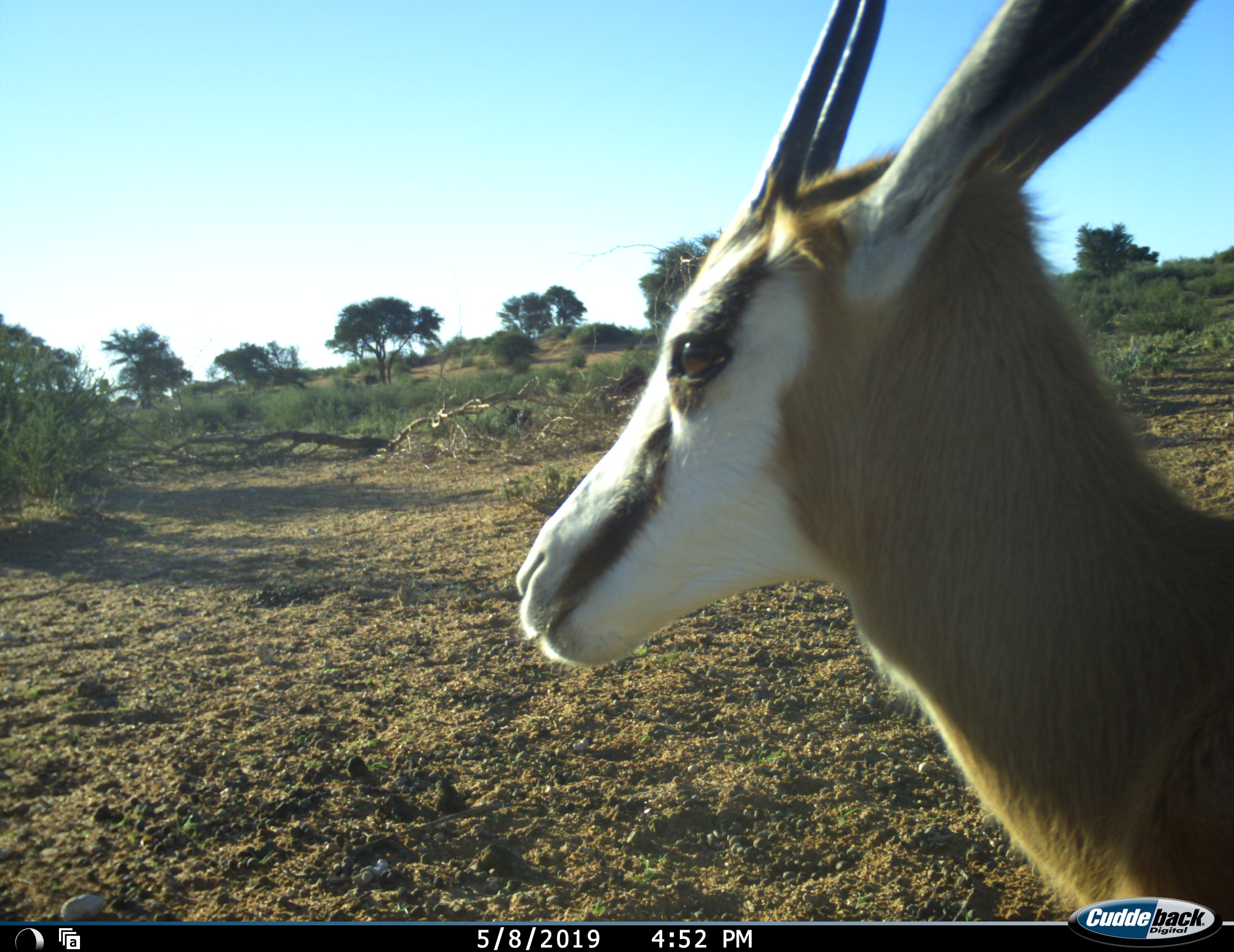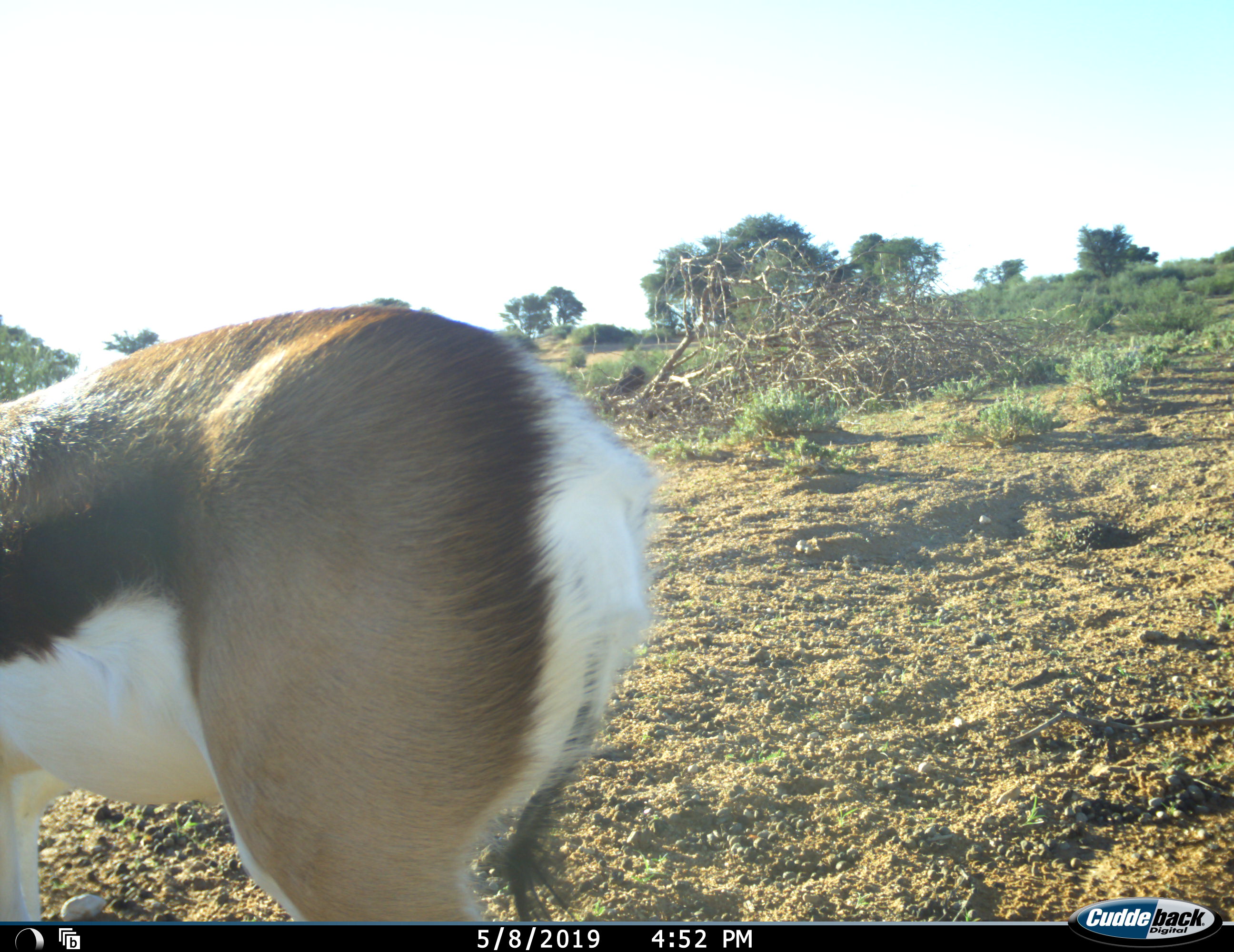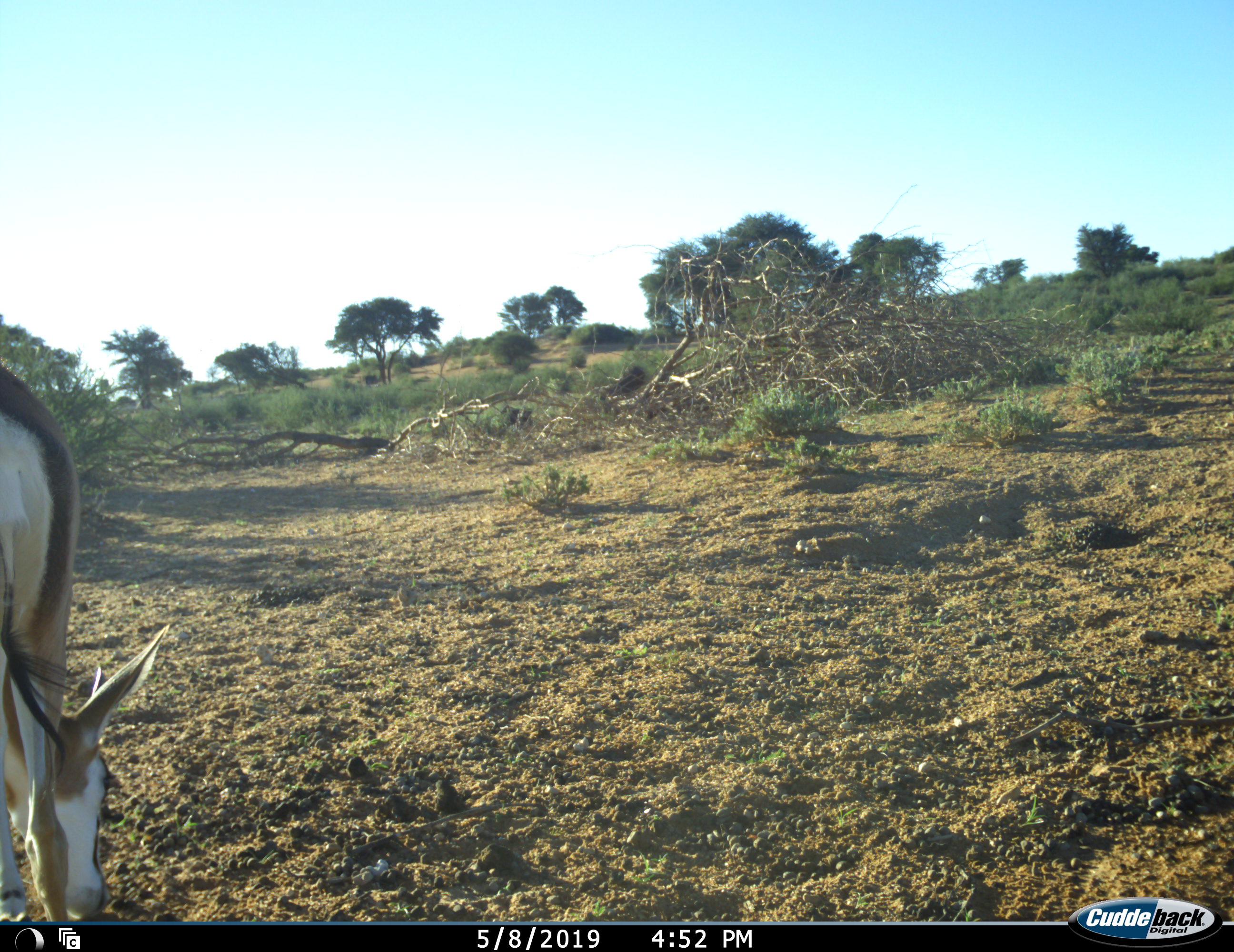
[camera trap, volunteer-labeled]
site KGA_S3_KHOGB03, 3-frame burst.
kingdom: Animalia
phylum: Chordata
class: Mammalia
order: Artiodactyla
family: Bovidae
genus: Antidorcas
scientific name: Antidorcas marsupialis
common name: springbok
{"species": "springbok (Antidorcas marsupialis)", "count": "1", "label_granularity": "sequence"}